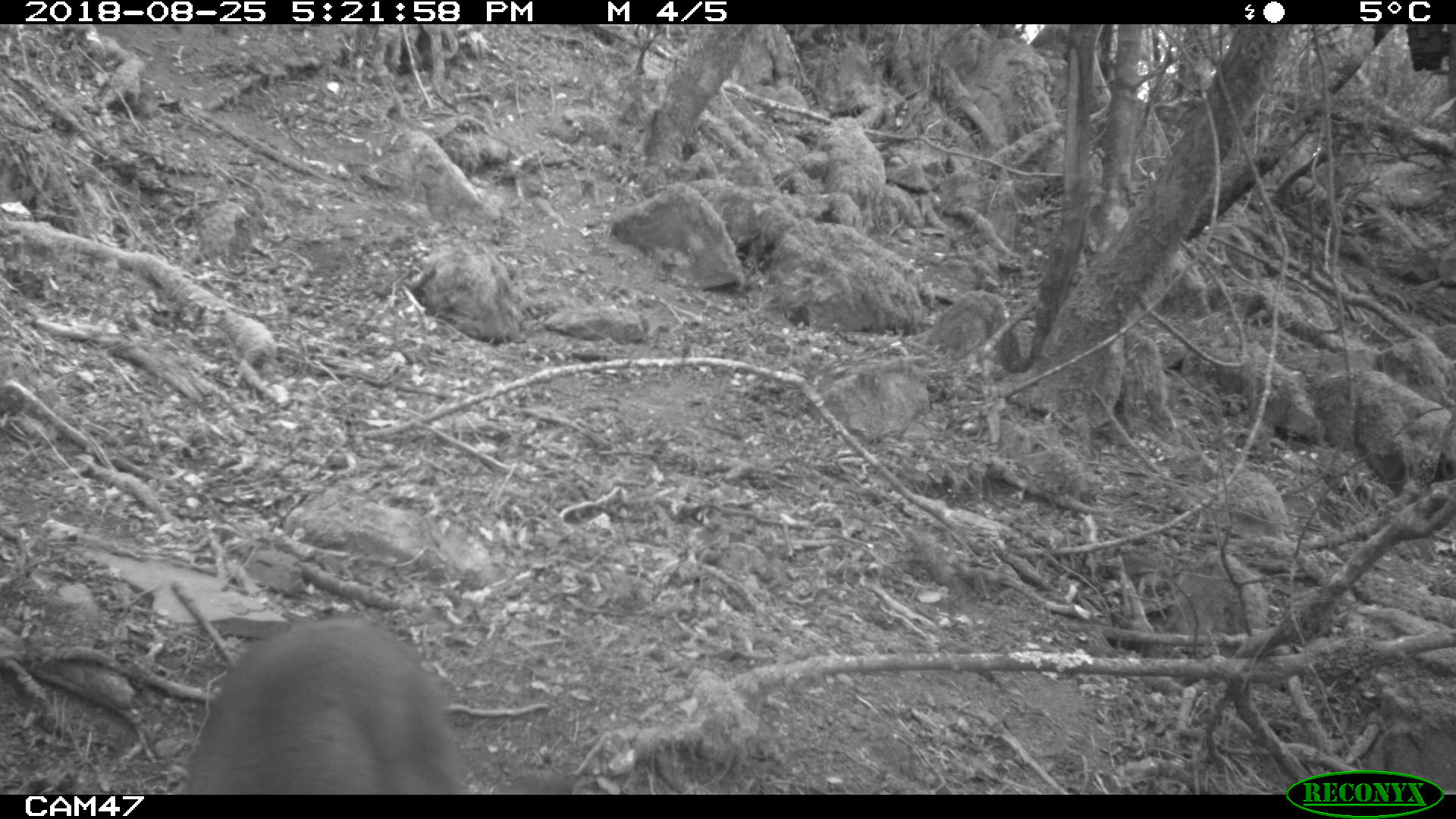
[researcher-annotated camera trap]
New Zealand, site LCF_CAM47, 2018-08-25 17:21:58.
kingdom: Animalia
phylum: Chordata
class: Mammalia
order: Diprotodontia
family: Macropodidae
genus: Notamacropus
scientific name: Notamacropus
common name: wallaby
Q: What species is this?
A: Wallaby (Notamacropus).